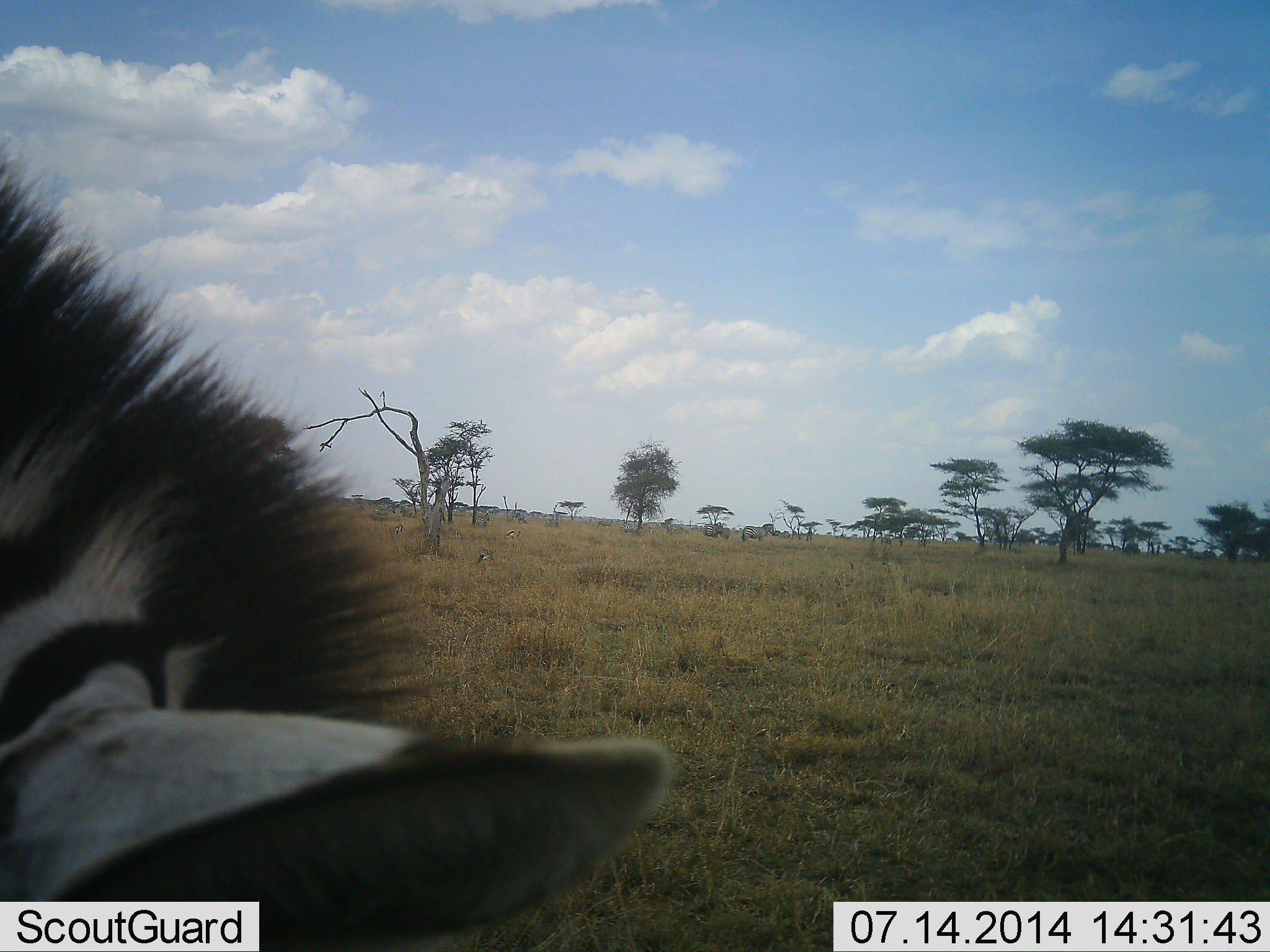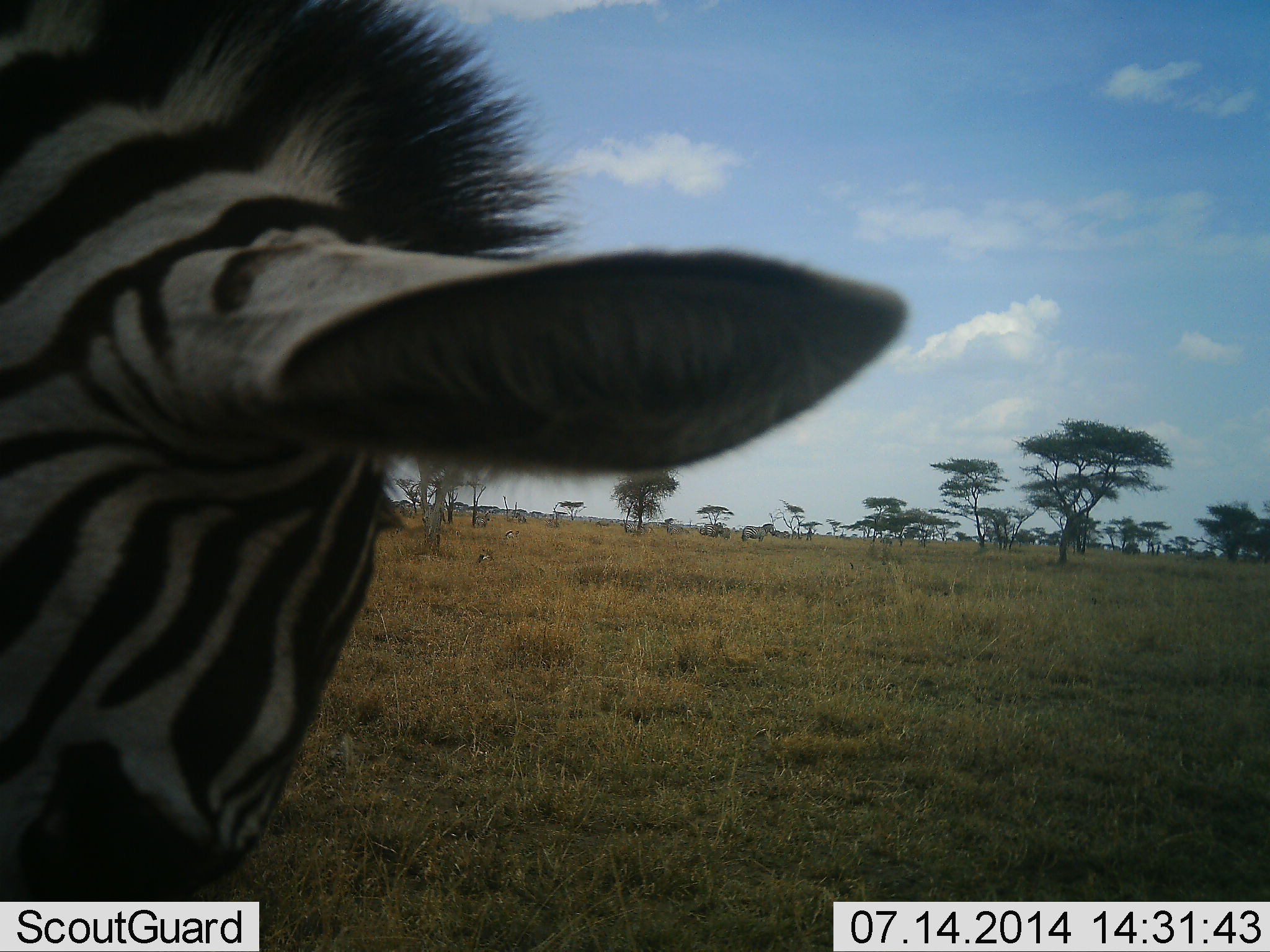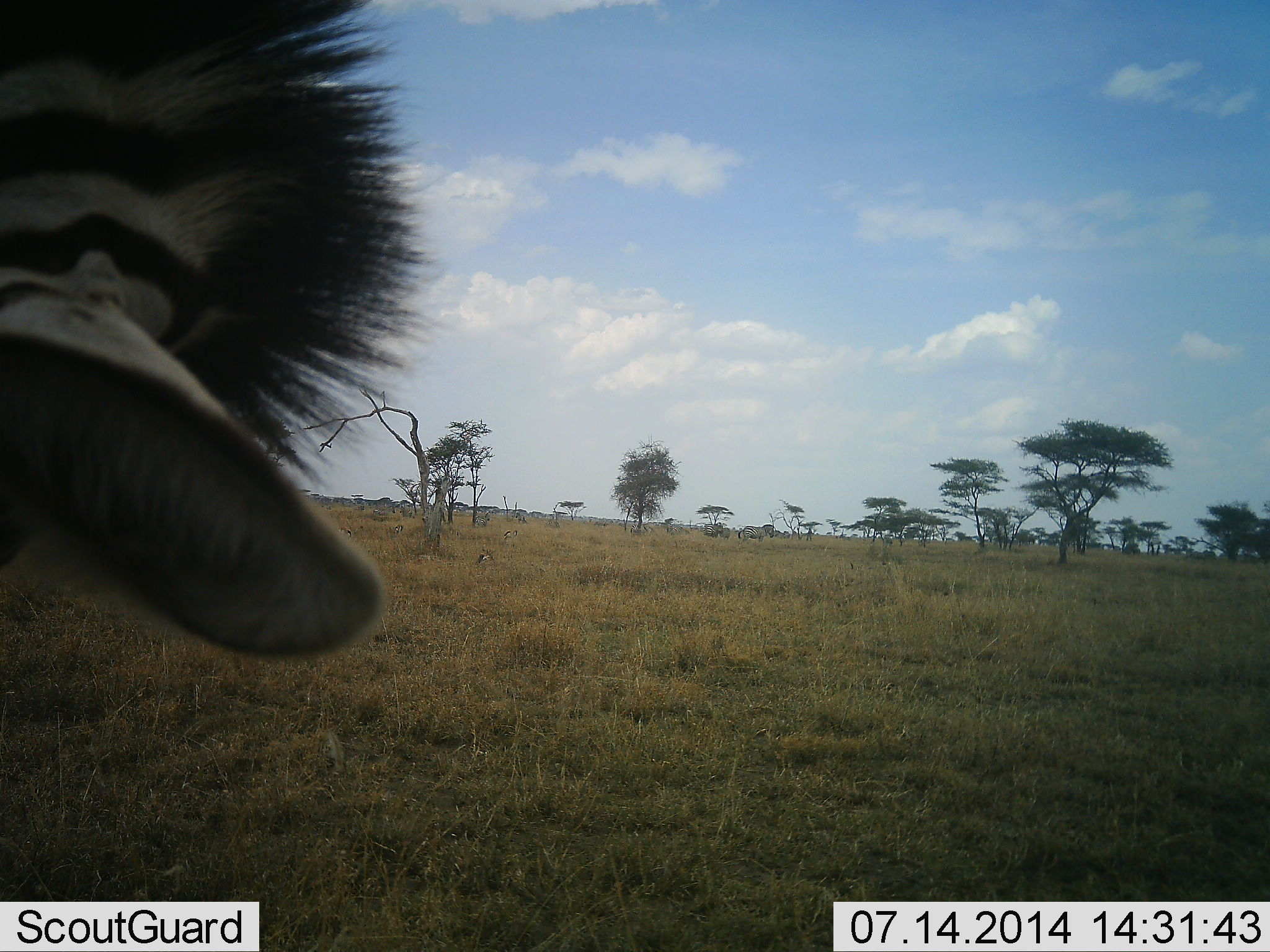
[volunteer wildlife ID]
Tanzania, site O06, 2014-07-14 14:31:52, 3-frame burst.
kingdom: Animalia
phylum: Chordata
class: Mammalia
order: Perissodactyla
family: Equidae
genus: Equus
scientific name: Equus quagga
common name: plains zebra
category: zebra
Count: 1.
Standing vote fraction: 50%.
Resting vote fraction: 0%.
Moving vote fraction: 0%.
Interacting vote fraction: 0%.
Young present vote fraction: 0%.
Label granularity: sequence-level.